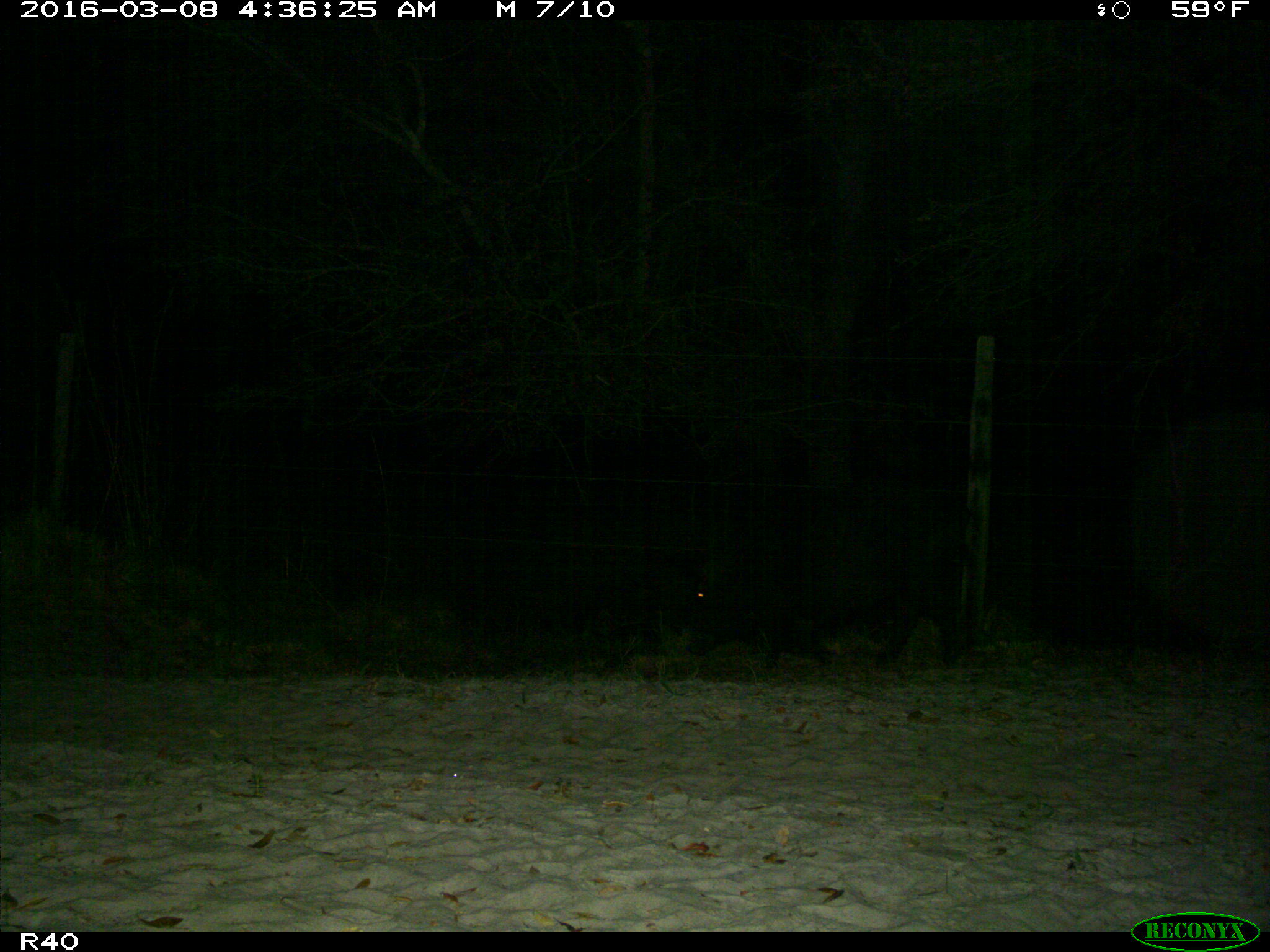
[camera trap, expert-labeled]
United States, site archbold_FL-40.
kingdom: Animalia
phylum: Chordata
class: Mammalia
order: Artiodactyla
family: Suidae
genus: Sus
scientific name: Sus scrofa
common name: wild boar